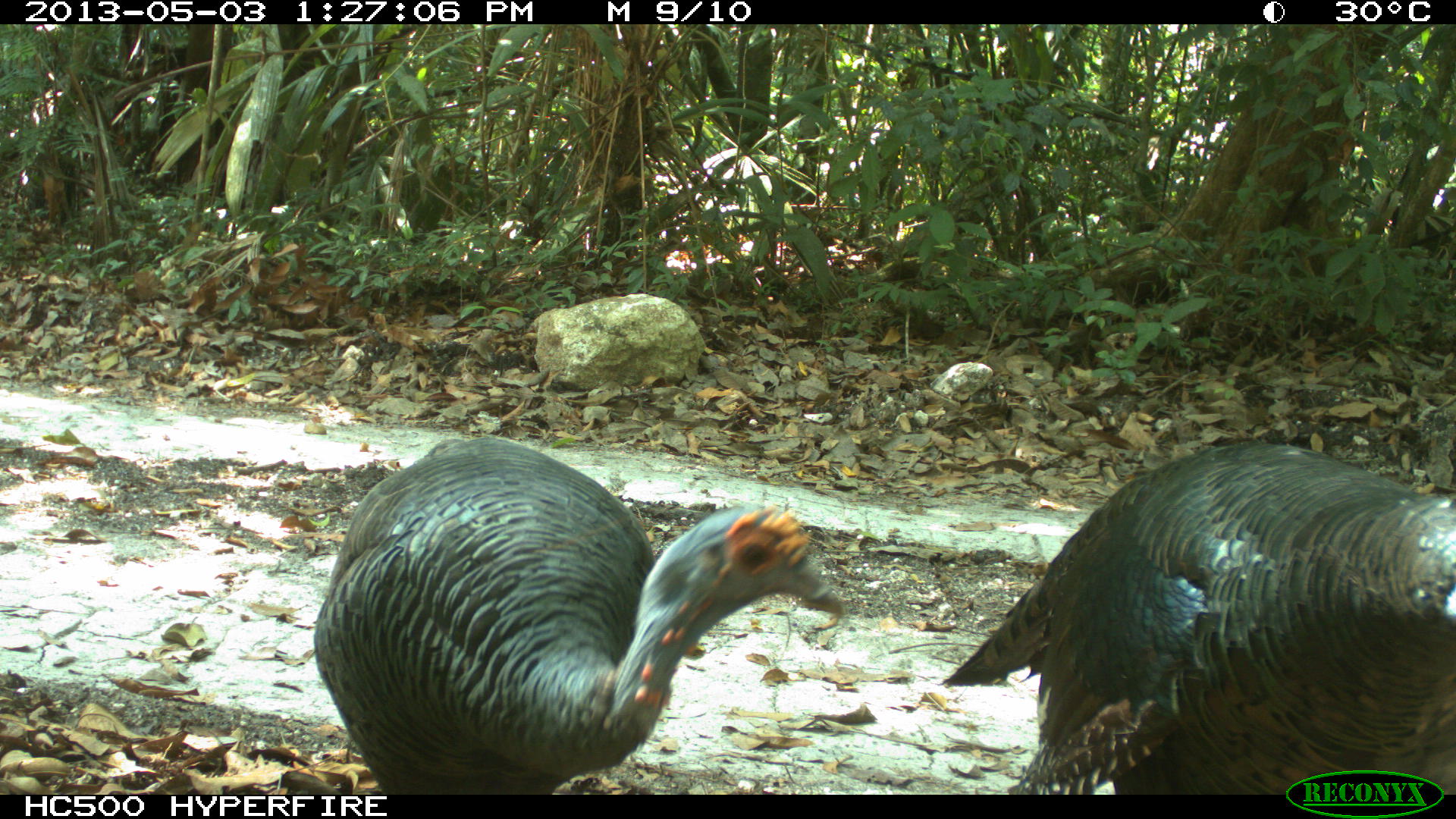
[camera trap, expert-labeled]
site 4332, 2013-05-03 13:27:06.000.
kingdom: Animalia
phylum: Chordata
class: Aves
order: Galliformes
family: Phasianidae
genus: Meleagris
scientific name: Meleagris ocellata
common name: ocellated turkey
Meleagris ocellata (ocellated turkey), count 2.